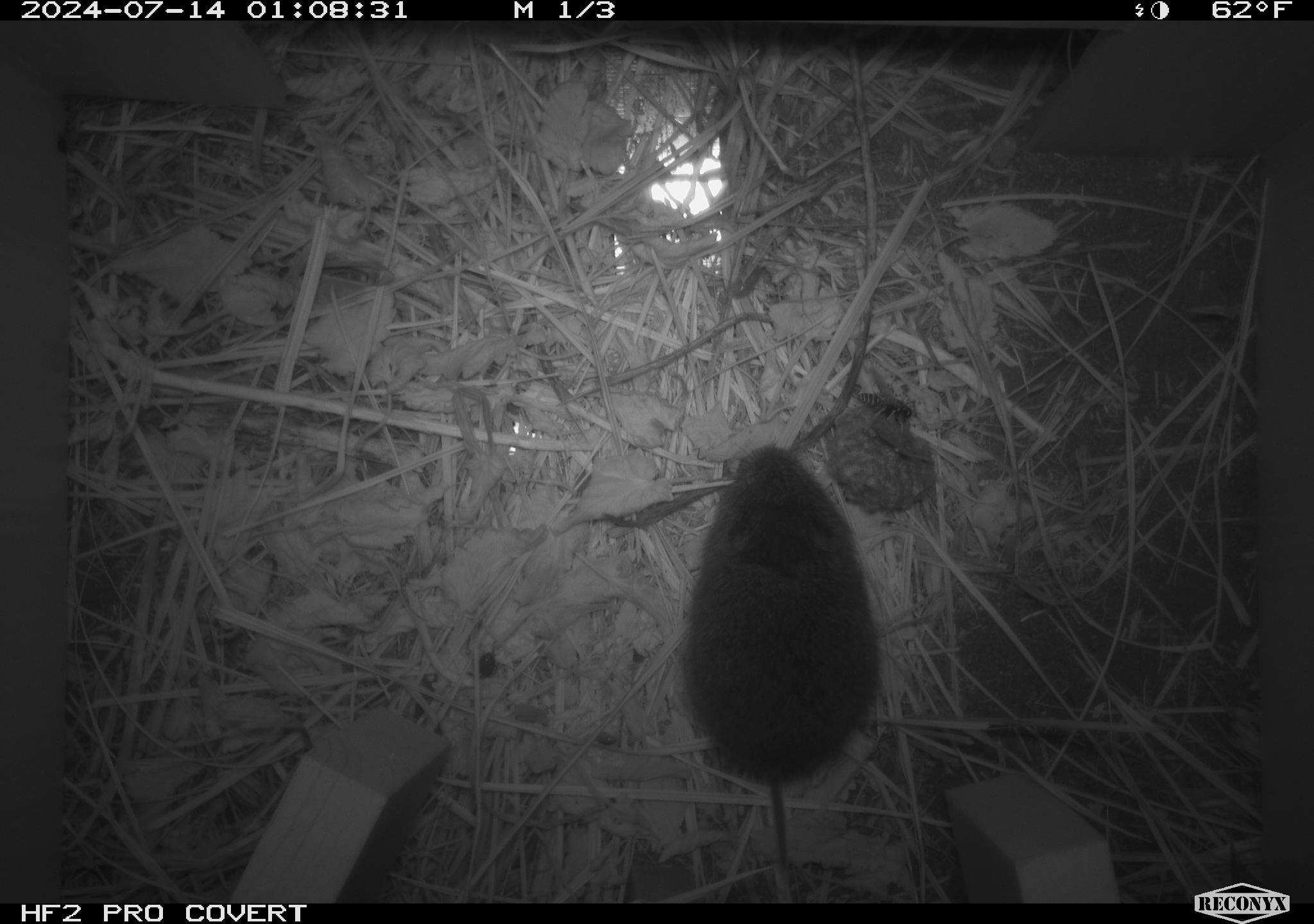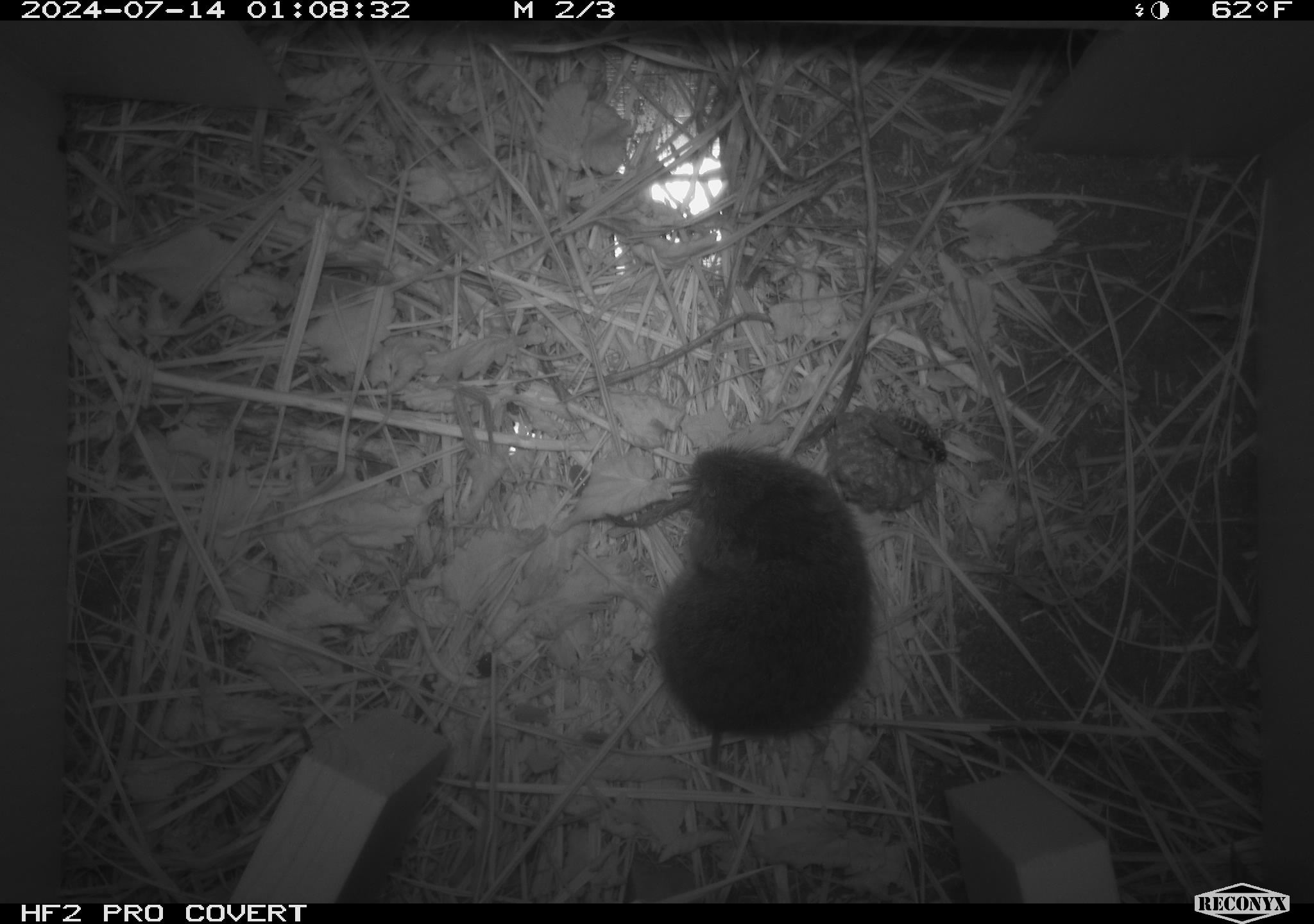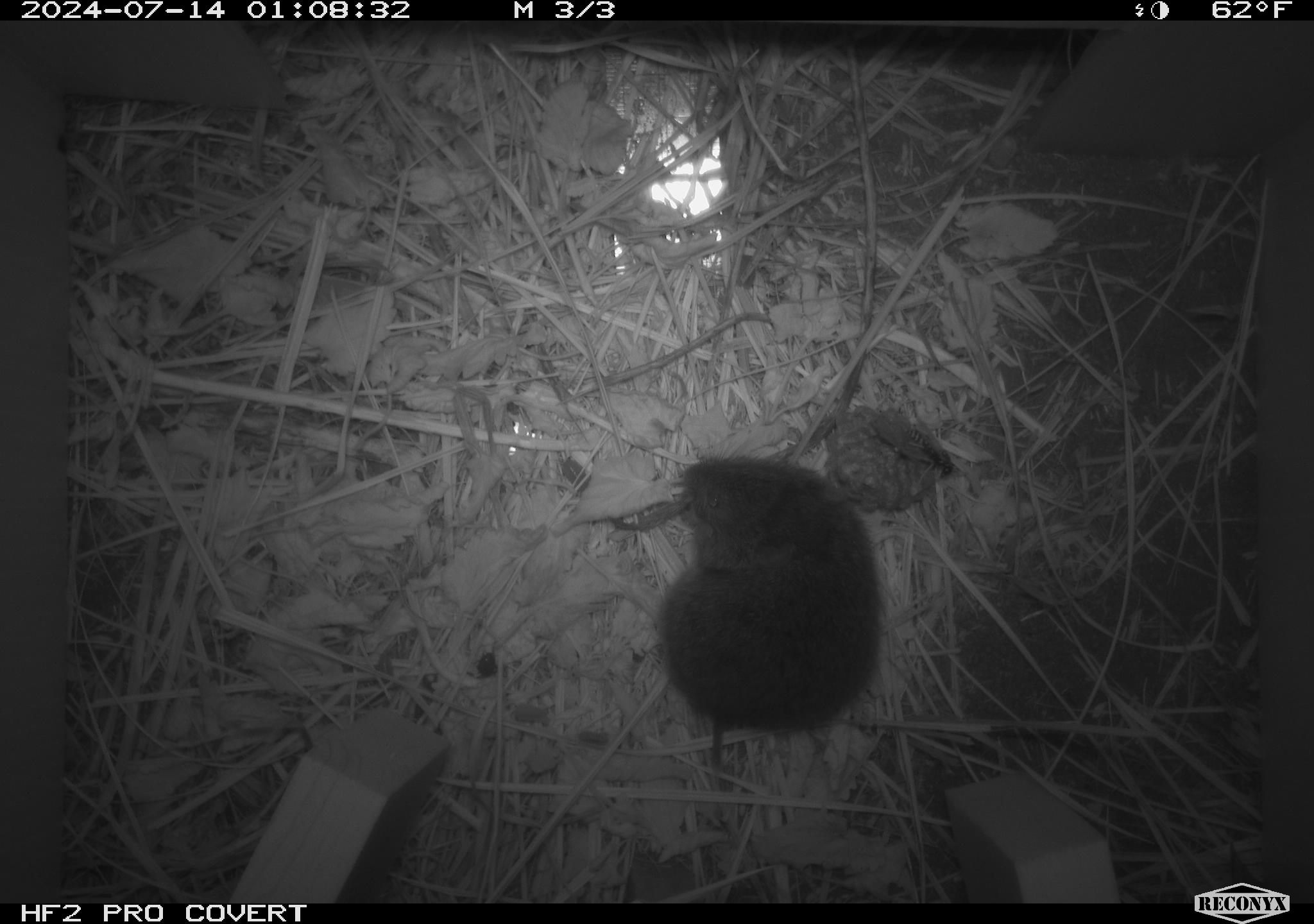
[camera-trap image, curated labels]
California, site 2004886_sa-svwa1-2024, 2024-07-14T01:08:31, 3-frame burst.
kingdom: Animalia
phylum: Arthropoda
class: Insecta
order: Hymenoptera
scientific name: Hymenoptera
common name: ants, bees, wasps, and sawflies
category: hymenoptera order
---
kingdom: Animalia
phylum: Chordata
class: Mammalia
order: Rodentia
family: Cricetidae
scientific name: Arvicolinae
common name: voles, lemmings, and muskrats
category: arvicolinae subfamily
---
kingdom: Animalia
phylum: Arthropoda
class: Malacostraca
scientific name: Malacostraca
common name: amphipods, crabs, isopods, krill, lobsters and shrimps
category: malacostracan